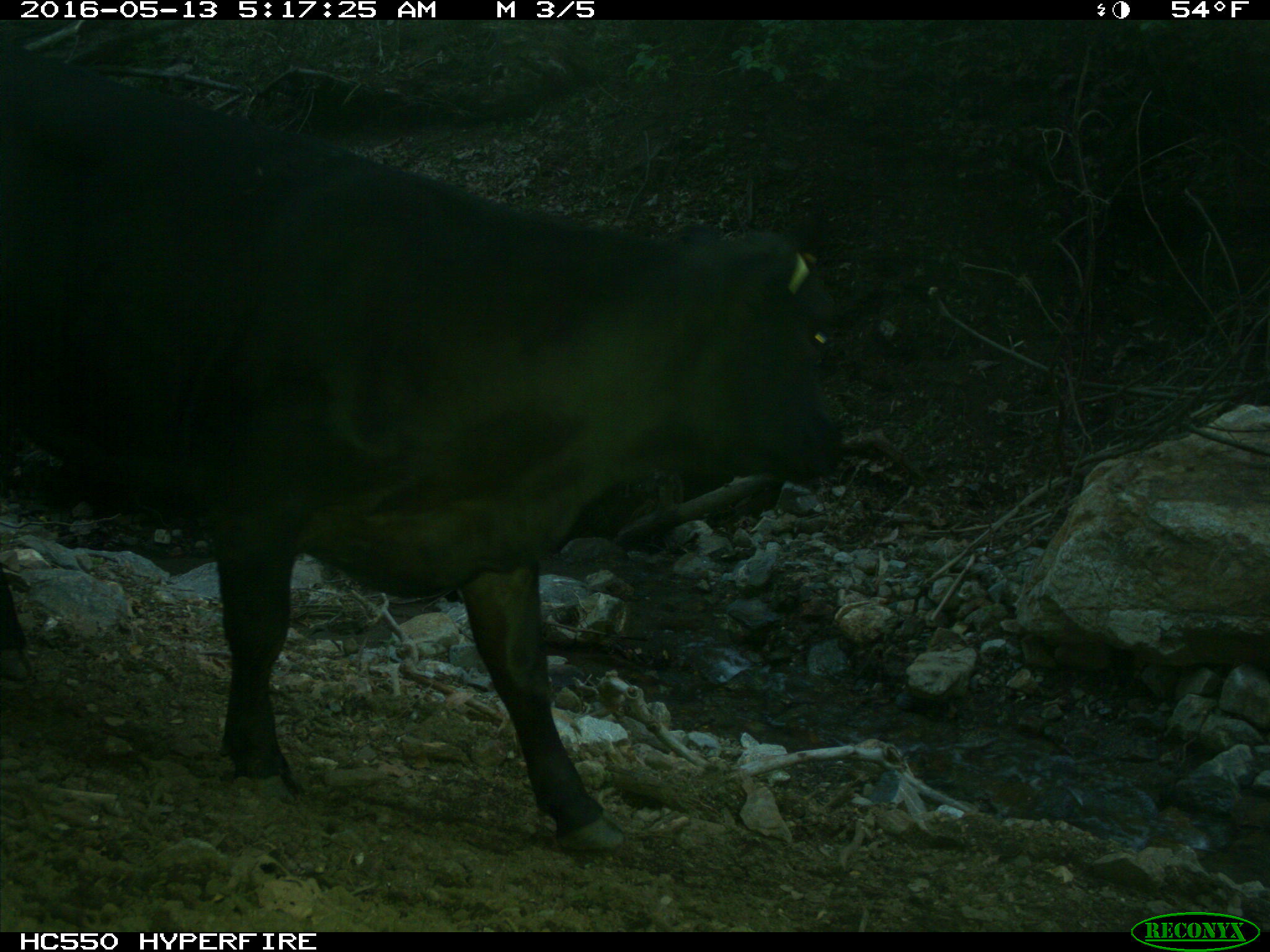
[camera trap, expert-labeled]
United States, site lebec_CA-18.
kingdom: Animalia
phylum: Chordata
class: Mammalia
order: Artiodactyla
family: Bovidae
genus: Bos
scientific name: Bos taurus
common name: domestic cow